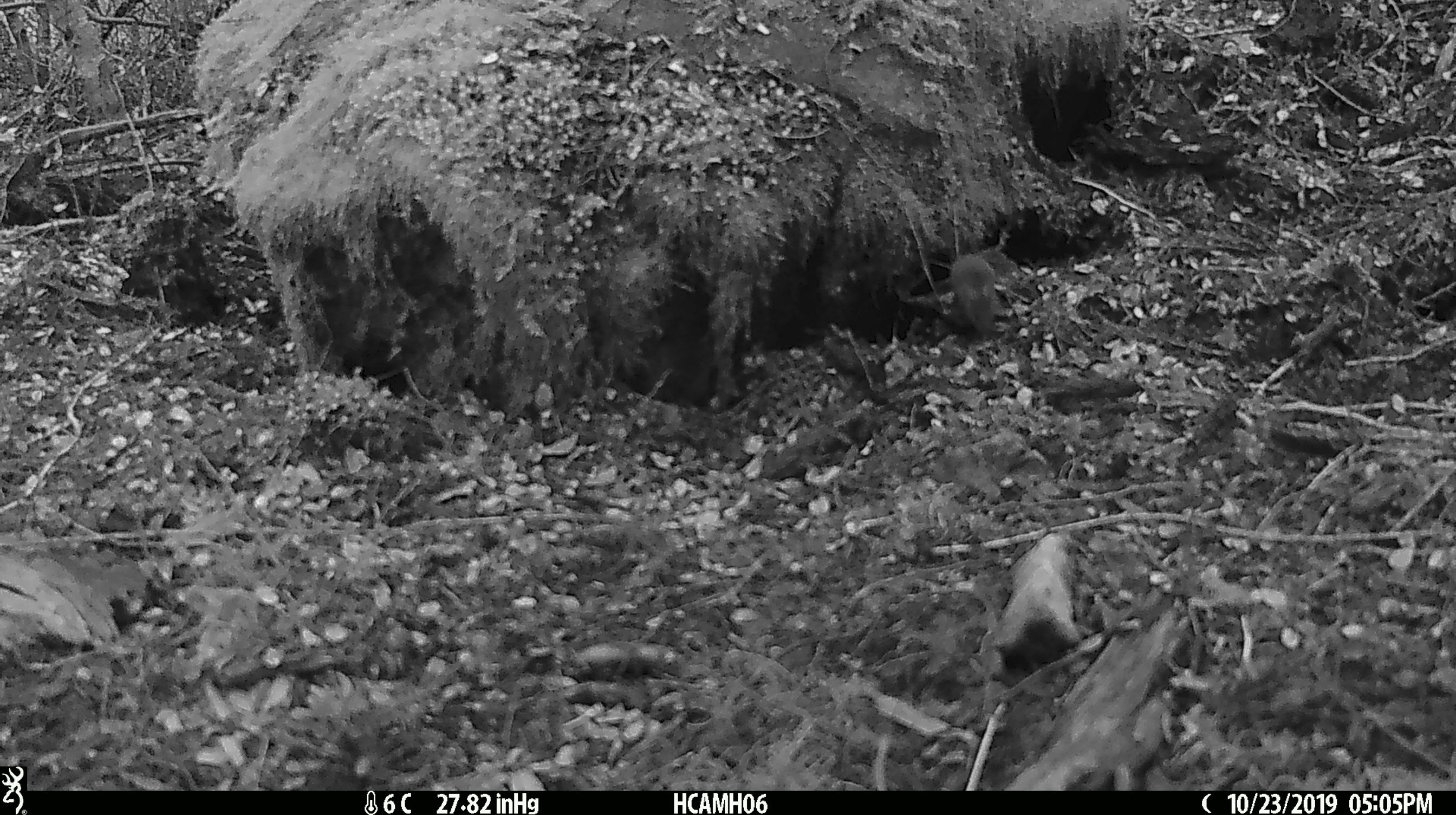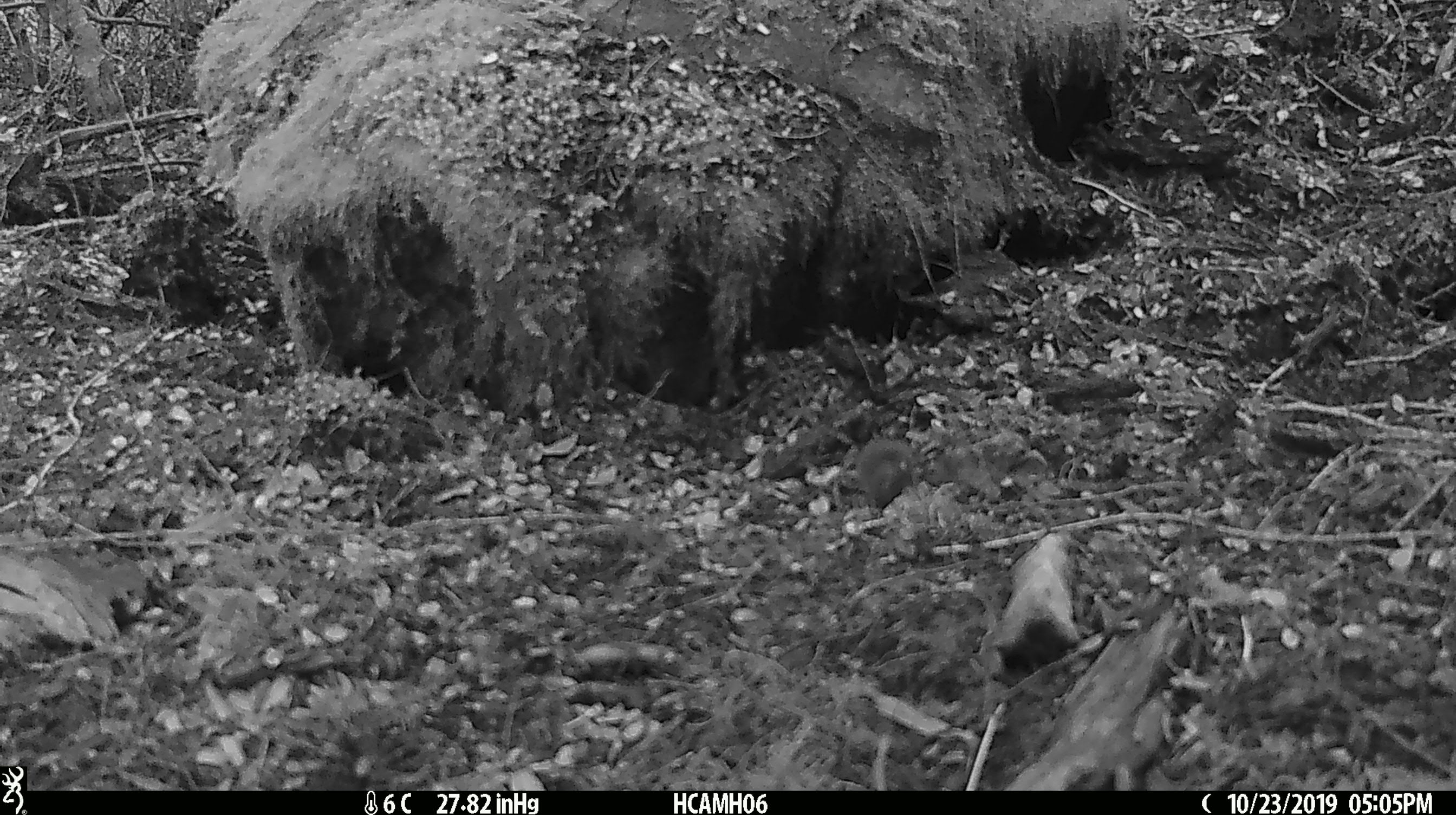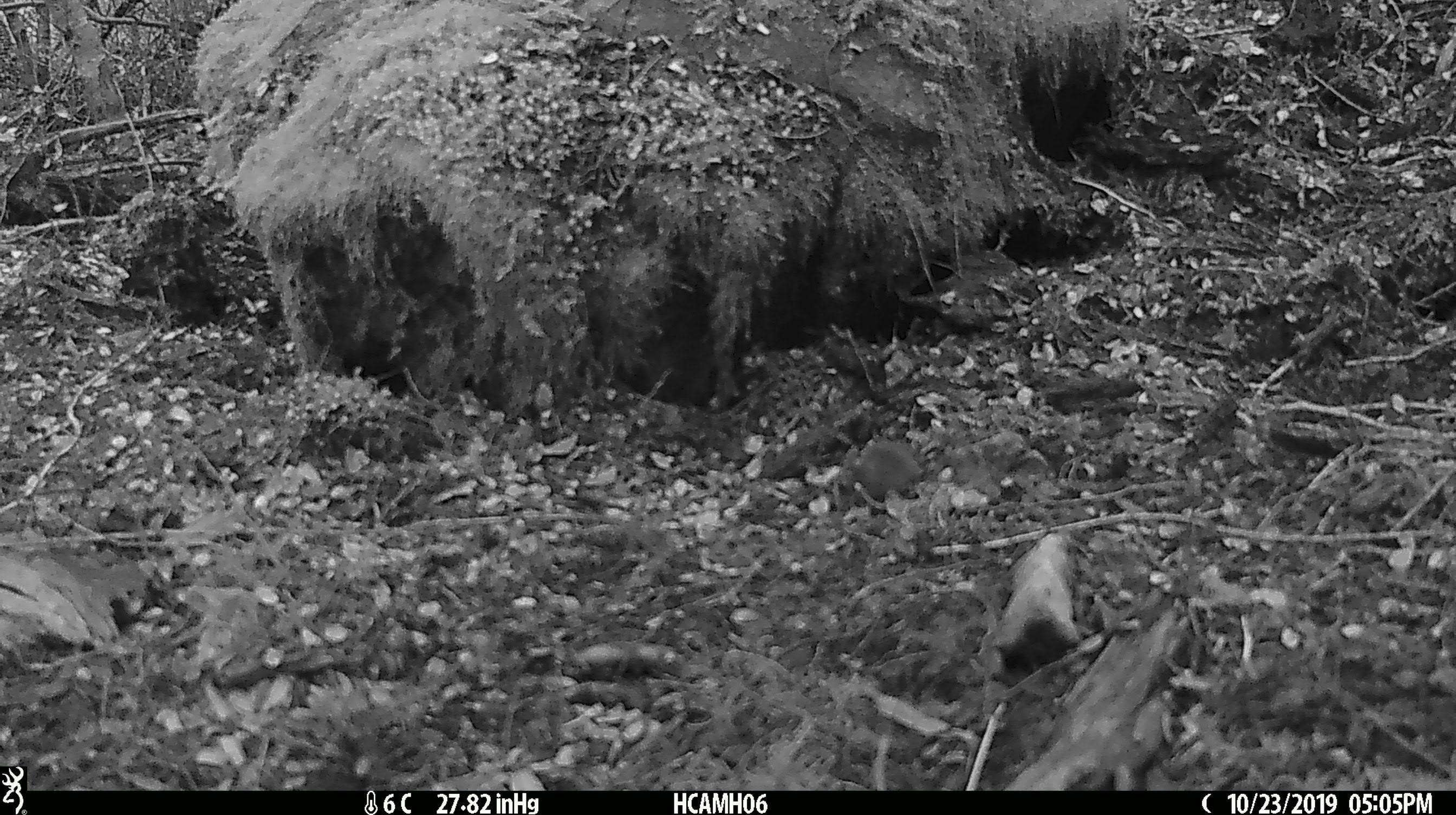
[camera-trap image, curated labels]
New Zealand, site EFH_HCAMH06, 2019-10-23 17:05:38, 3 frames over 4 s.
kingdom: Animalia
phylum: Chordata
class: Mammalia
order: Rodentia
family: Muridae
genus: Mus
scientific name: Mus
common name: mouse